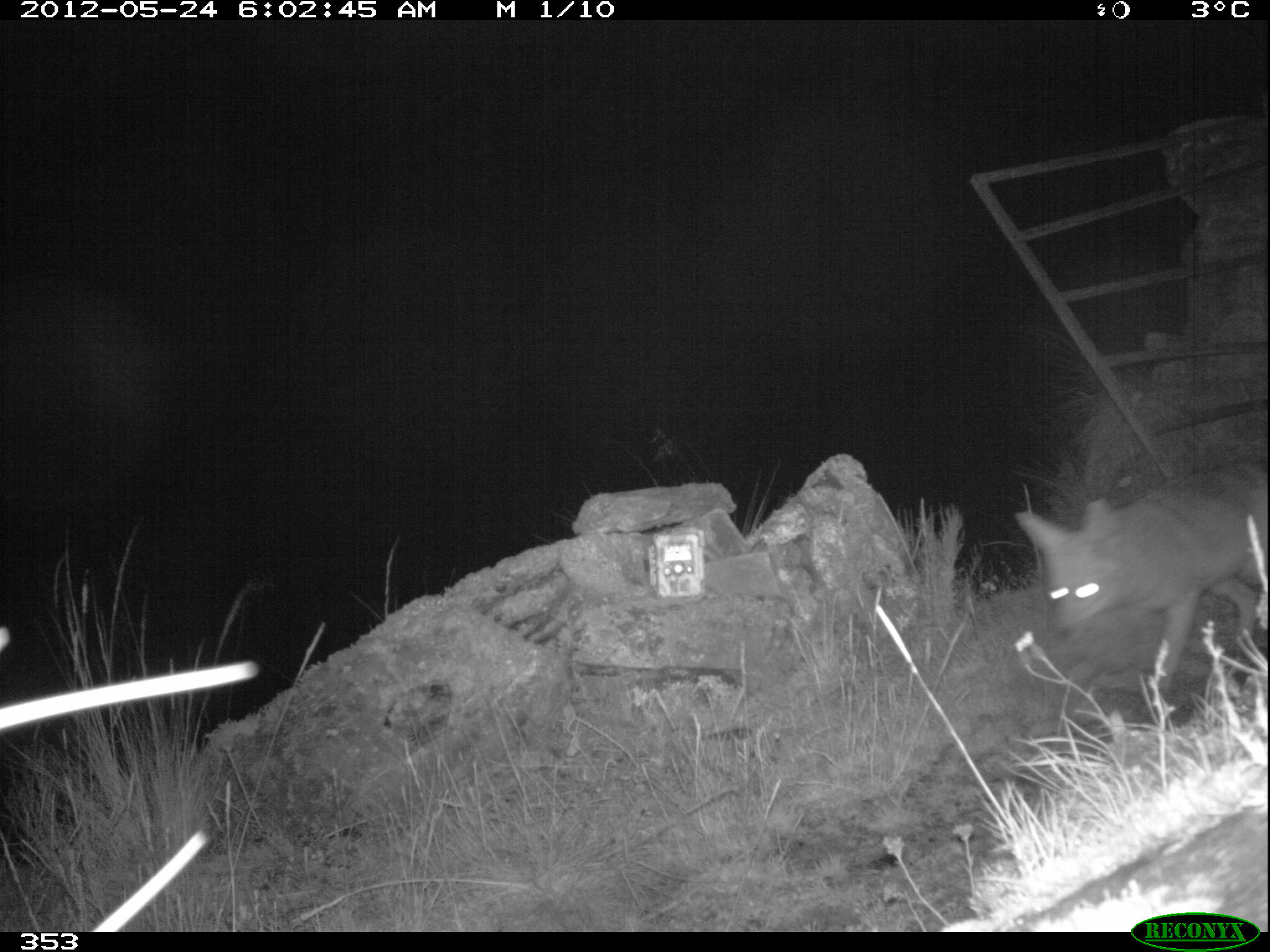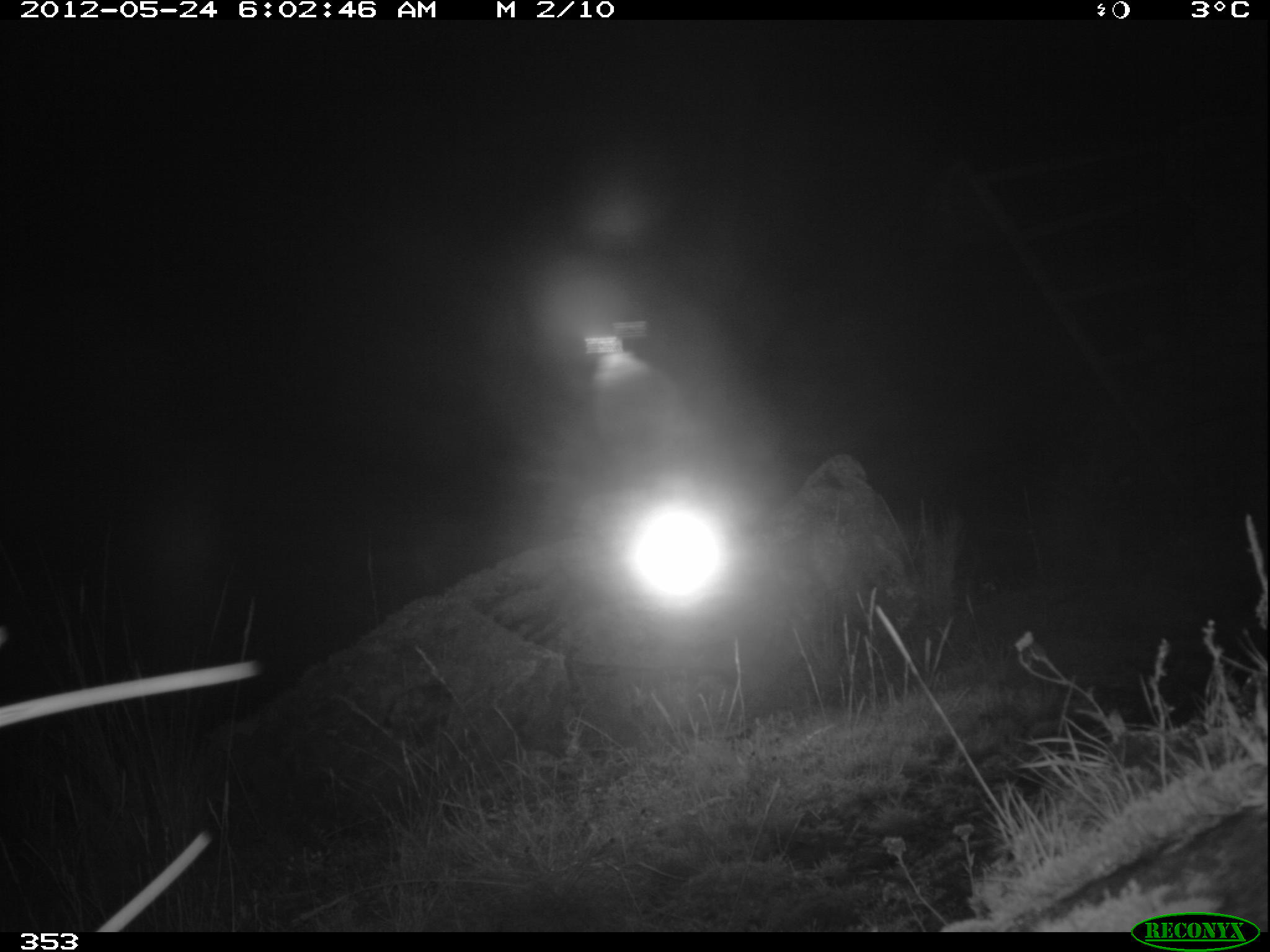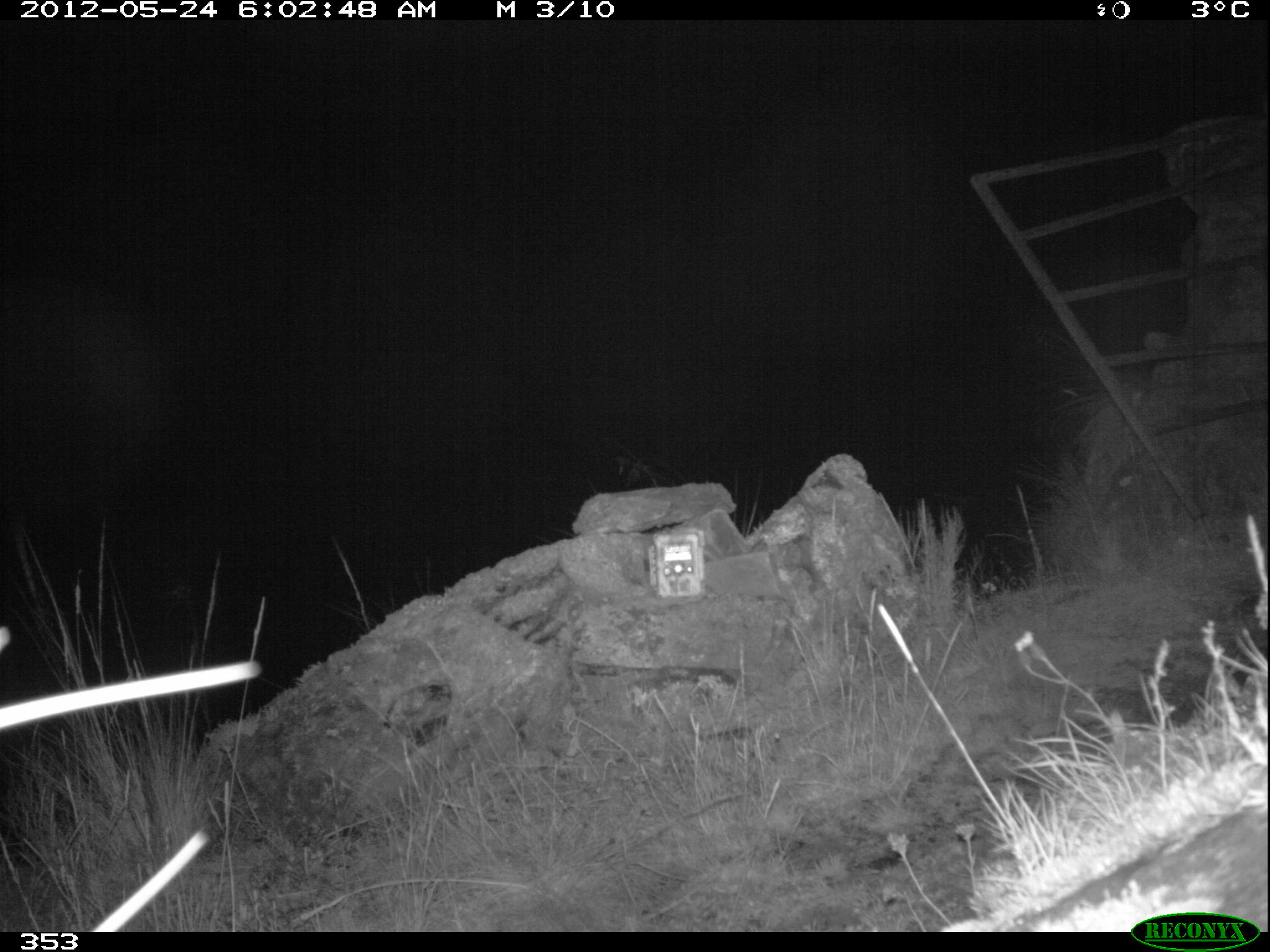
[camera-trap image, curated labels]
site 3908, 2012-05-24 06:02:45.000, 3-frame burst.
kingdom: Animalia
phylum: Chordata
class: Mammalia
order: Carnivora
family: Canidae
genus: Lycalopex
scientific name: Lycalopex culpaeus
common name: culpeo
Lycalopex culpaeus (culpeo).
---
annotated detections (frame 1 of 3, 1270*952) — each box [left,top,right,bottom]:
lycalopex culpaeus: [1012,456,1270,690]